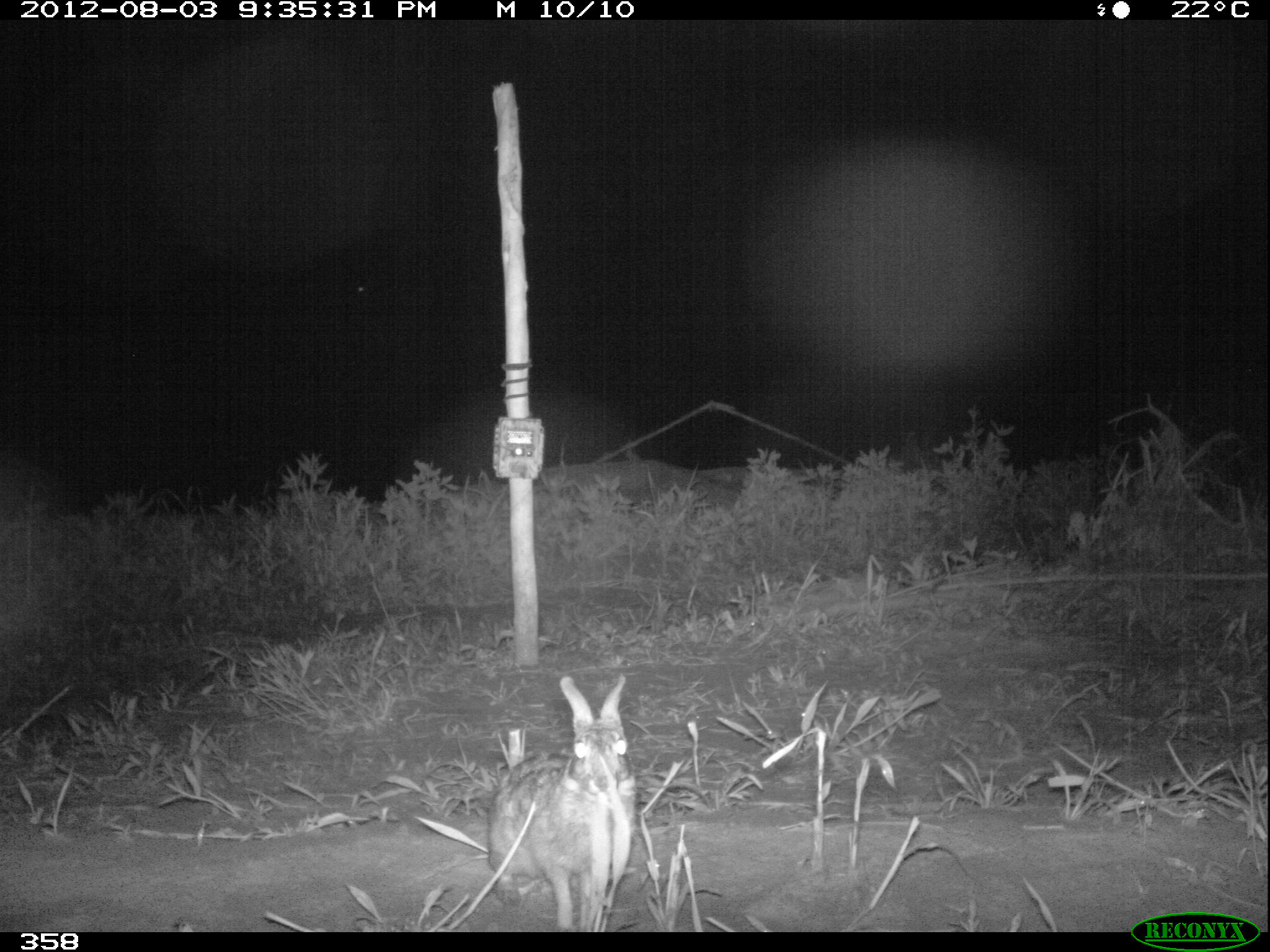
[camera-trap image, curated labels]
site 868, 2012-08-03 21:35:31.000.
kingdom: Animalia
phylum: Chordata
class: Mammalia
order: Lagomorpha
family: Leporidae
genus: Sylvilagus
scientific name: Sylvilagus brasiliensis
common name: tapeti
Sylvilagus brasiliensis (tapeti).